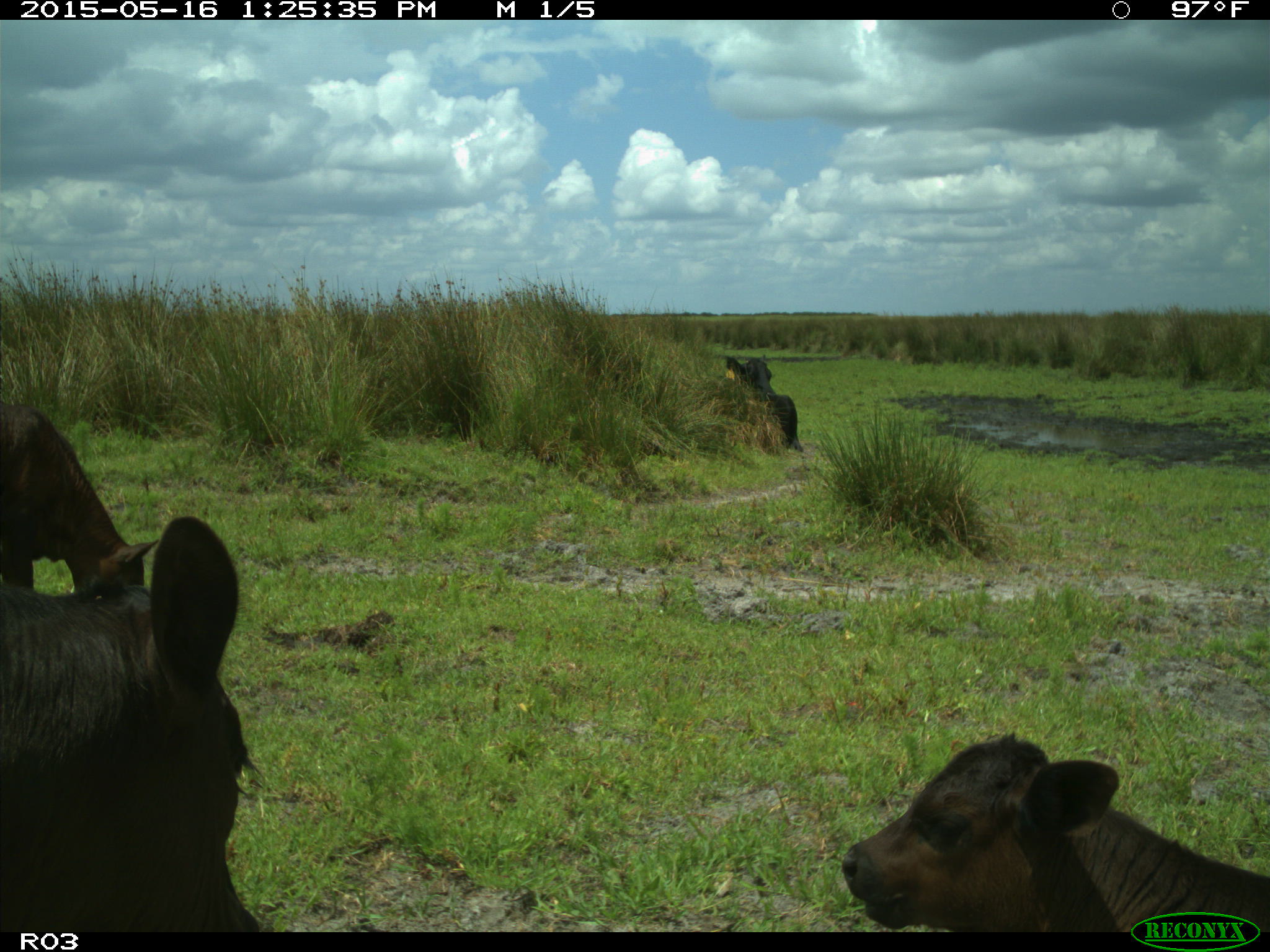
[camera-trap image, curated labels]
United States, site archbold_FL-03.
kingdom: Animalia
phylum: Chordata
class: Mammalia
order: Artiodactyla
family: Bovidae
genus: Bos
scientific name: Bos taurus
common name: domestic cow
Bos taurus (domestic cow).